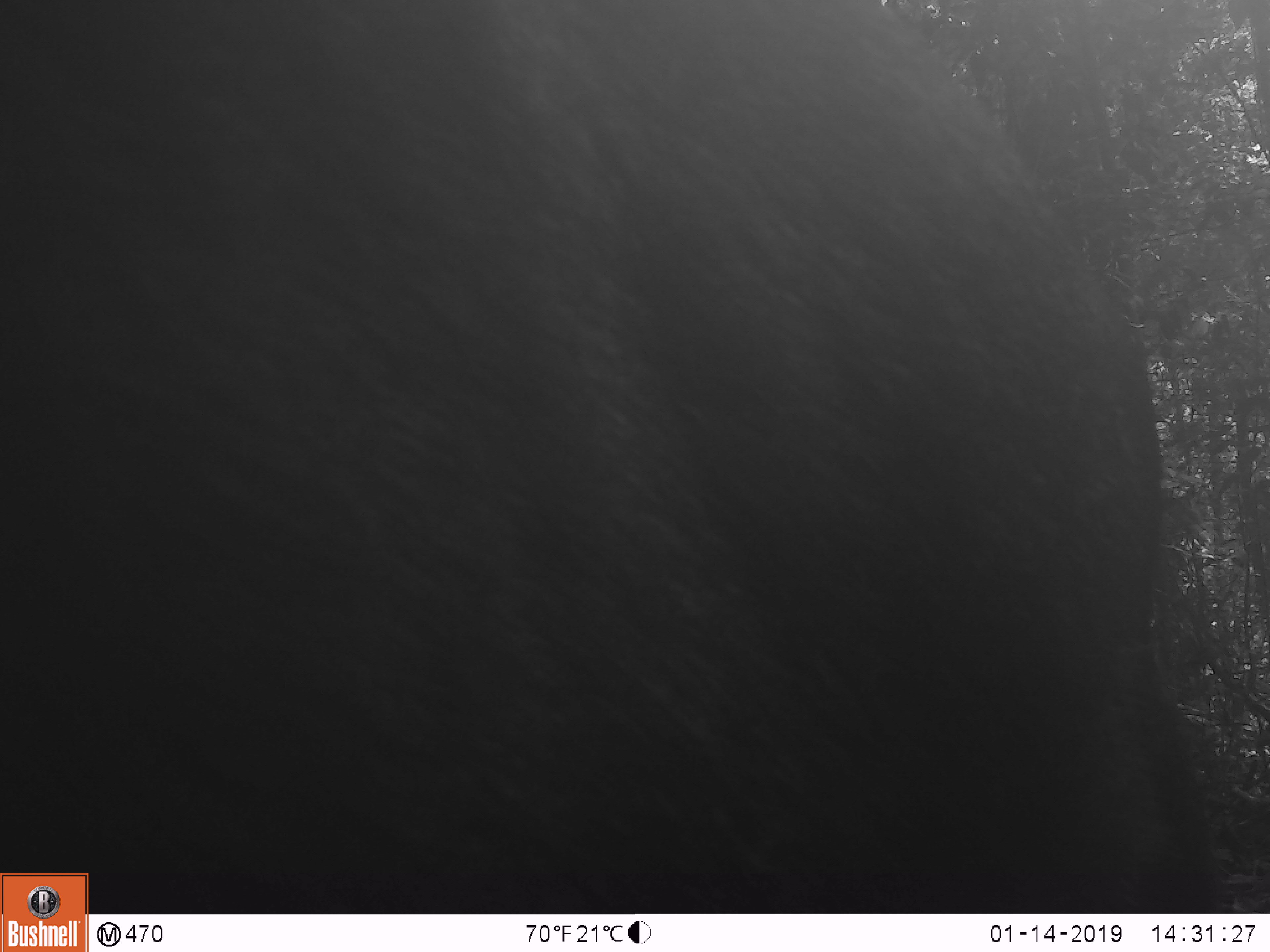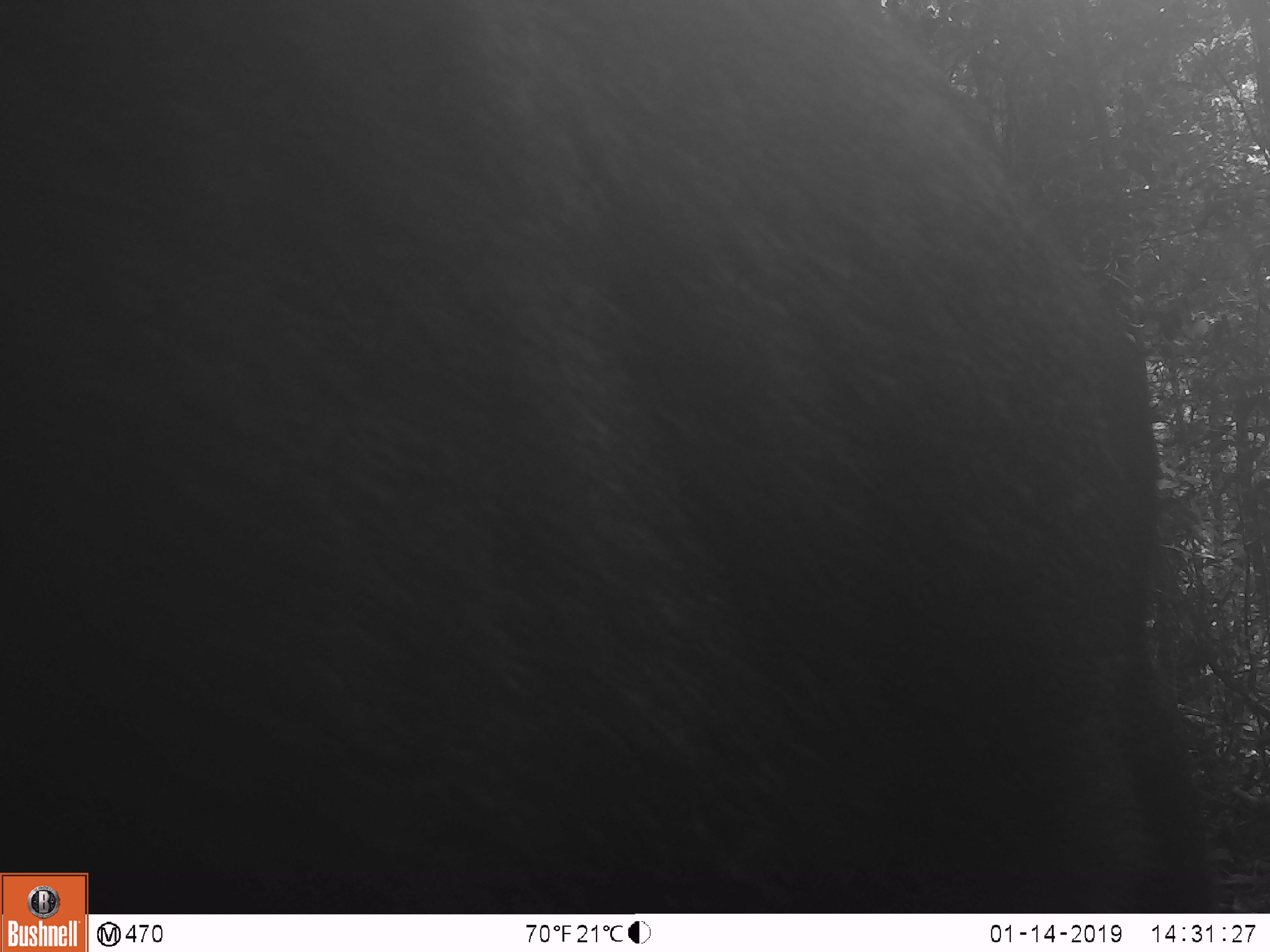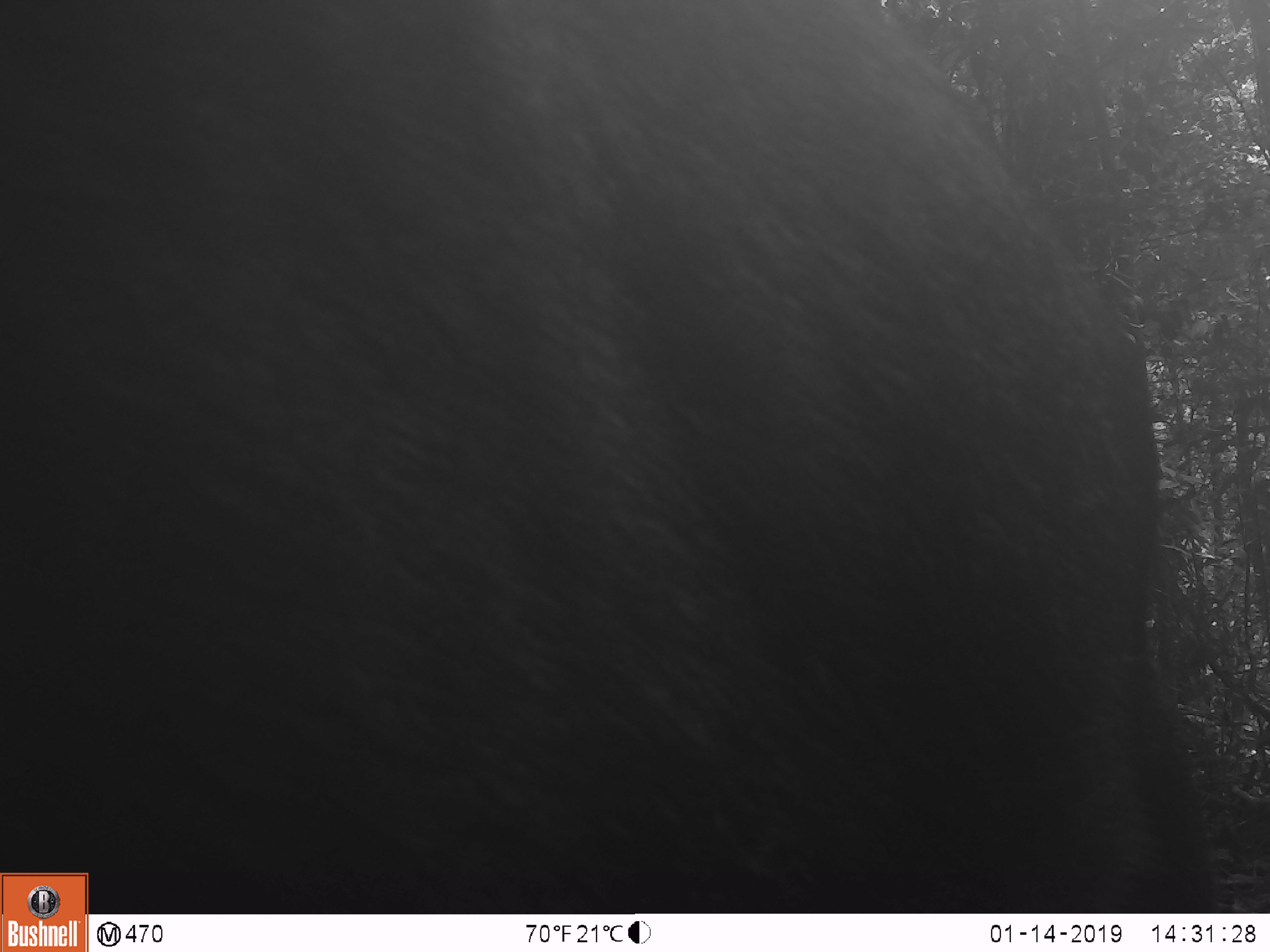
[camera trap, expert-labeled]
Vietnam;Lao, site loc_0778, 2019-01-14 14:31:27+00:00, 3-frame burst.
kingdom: Animalia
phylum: Chordata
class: Mammalia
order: Artiodactyla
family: Bovidae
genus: Capricornis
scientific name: Capricornis sumatraensis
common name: chinese serow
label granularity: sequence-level